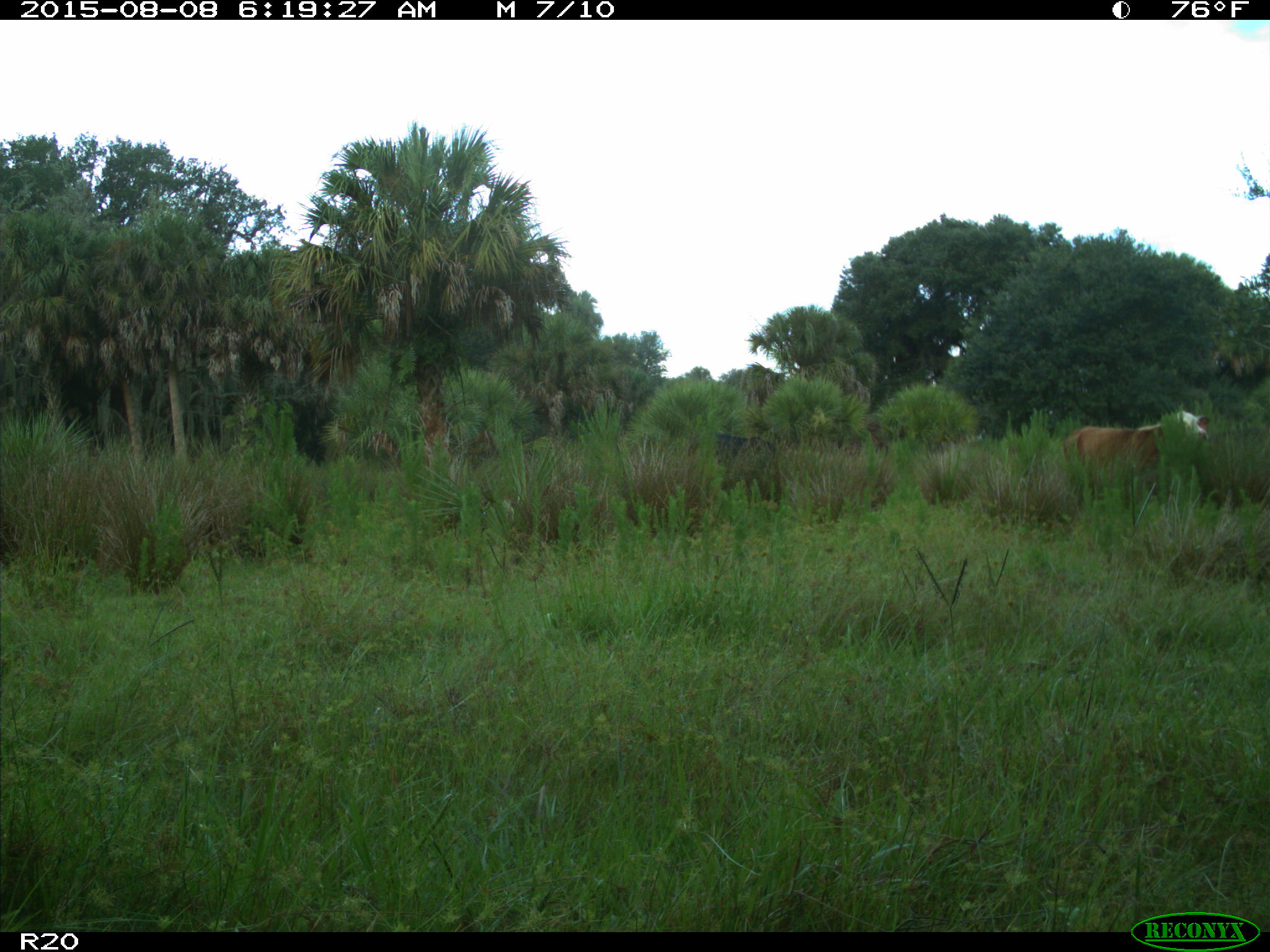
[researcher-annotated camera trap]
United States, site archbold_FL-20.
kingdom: Animalia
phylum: Chordata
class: Mammalia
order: Artiodactyla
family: Bovidae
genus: Bos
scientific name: Bos taurus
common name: domestic cow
Bos taurus (domestic cow).